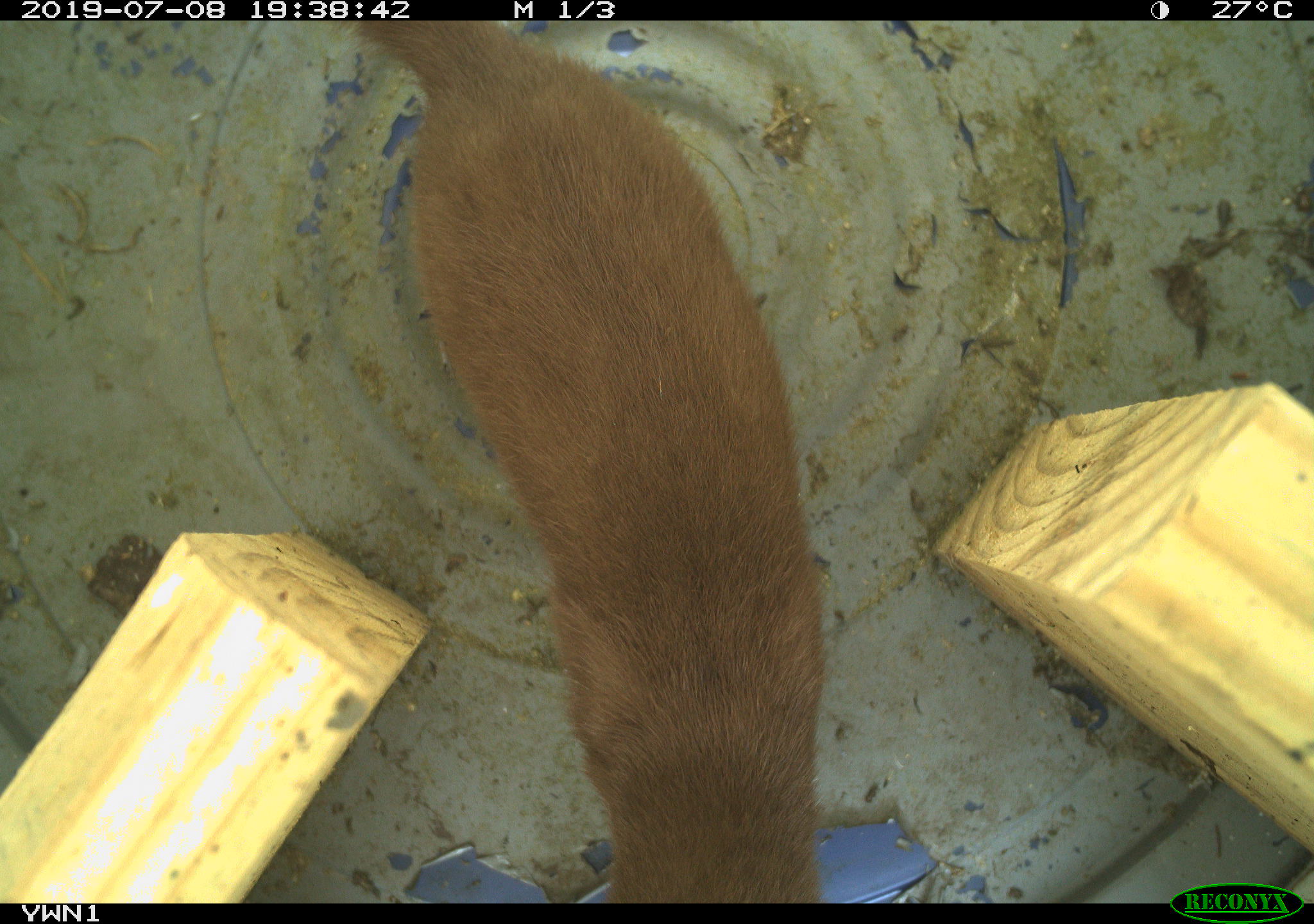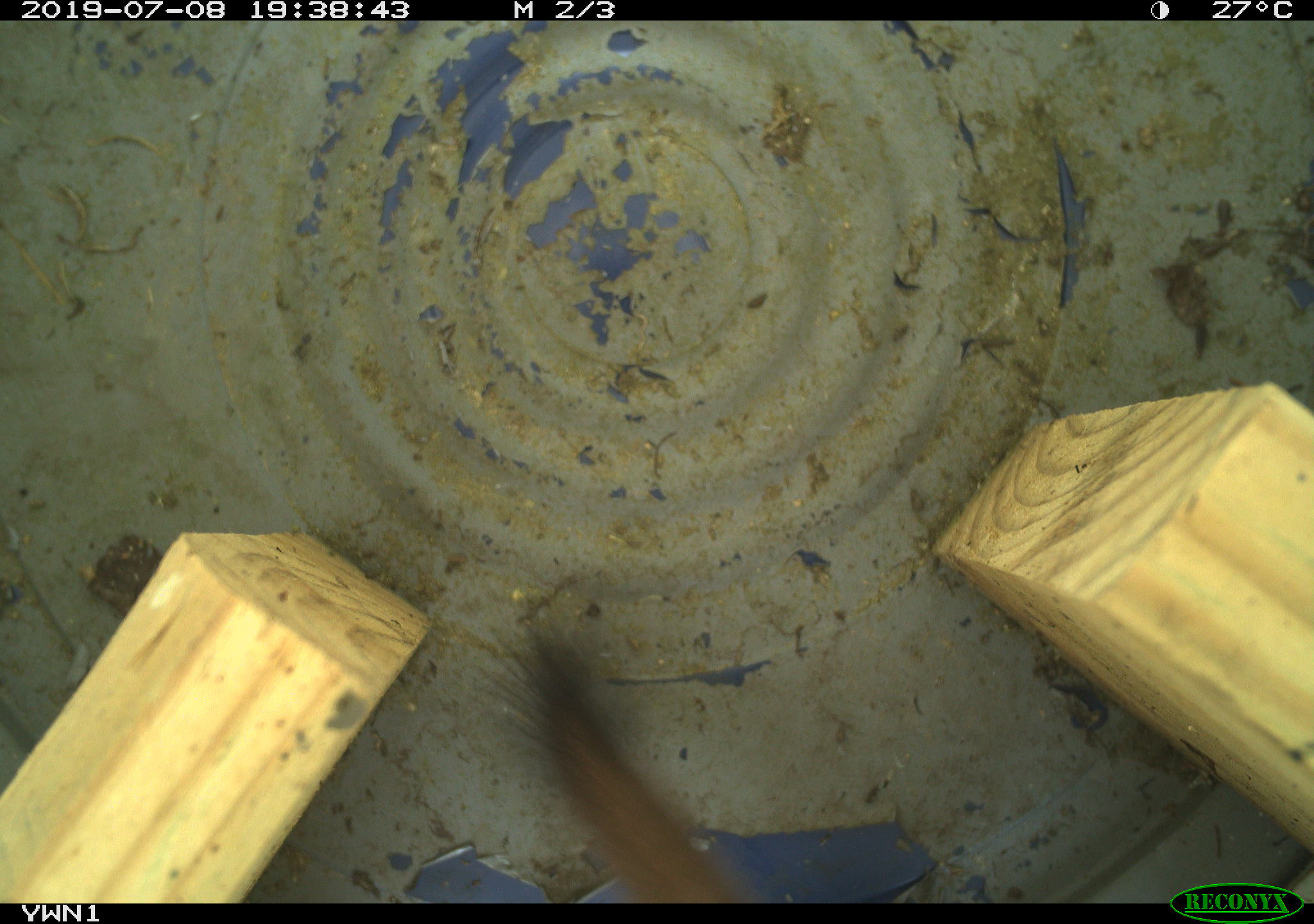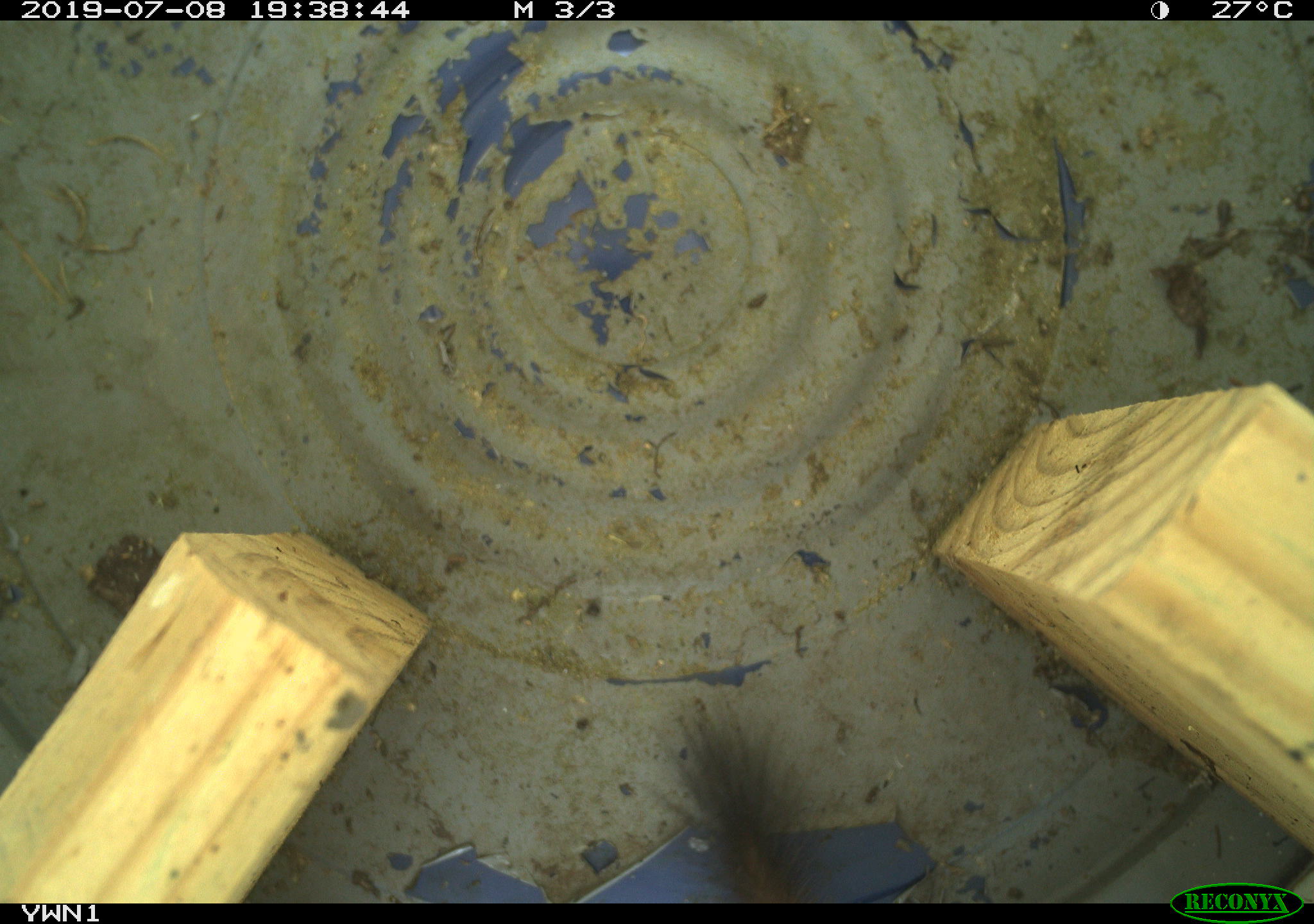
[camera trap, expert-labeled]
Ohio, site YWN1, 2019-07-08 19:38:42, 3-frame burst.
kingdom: Animalia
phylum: Chordata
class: Mammalia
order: Carnivora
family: Mustelidae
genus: Neogale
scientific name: Neogale frenata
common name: long-tailed weasel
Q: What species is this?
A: Long-tailed weasel (Neogale frenata).